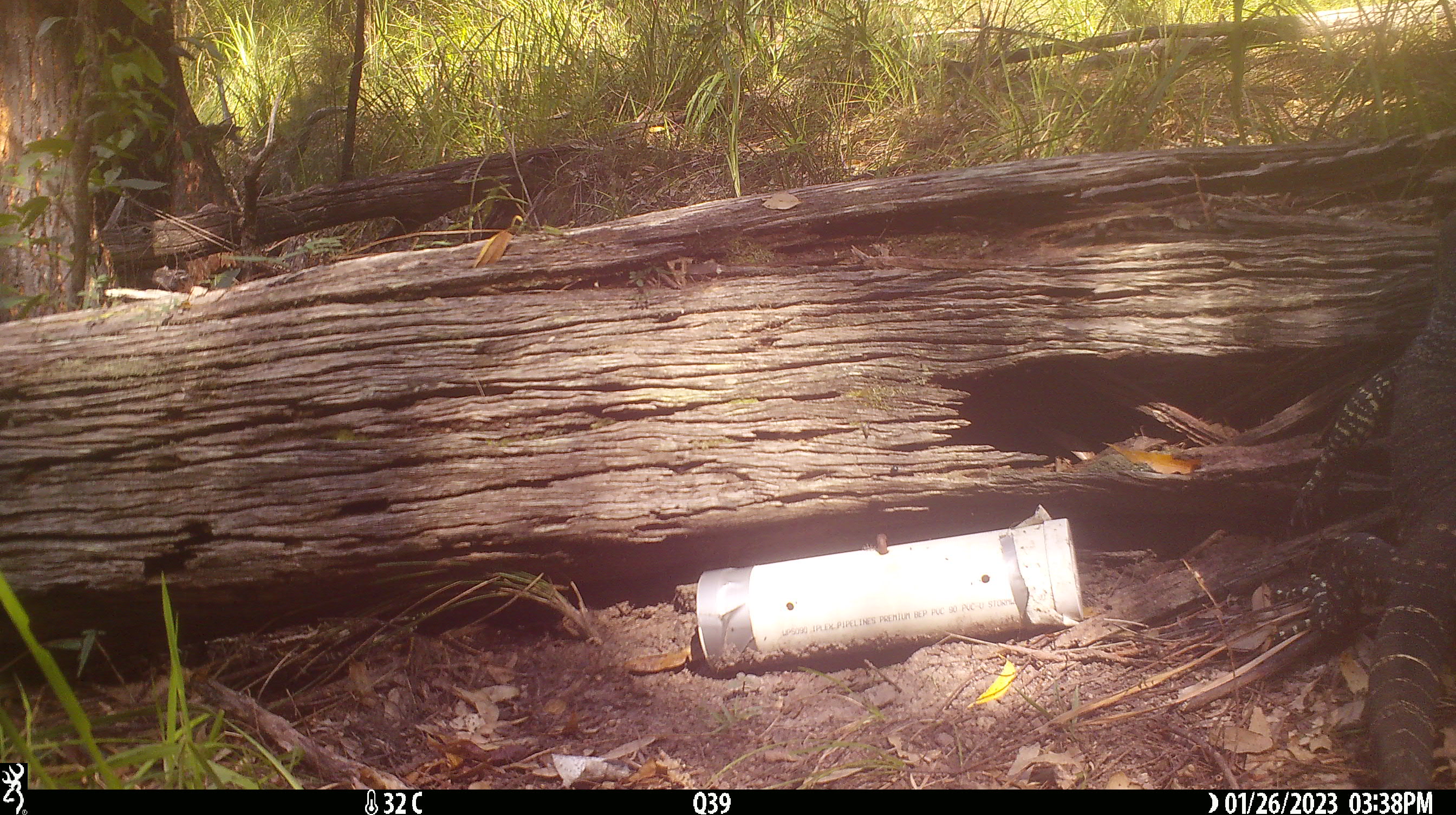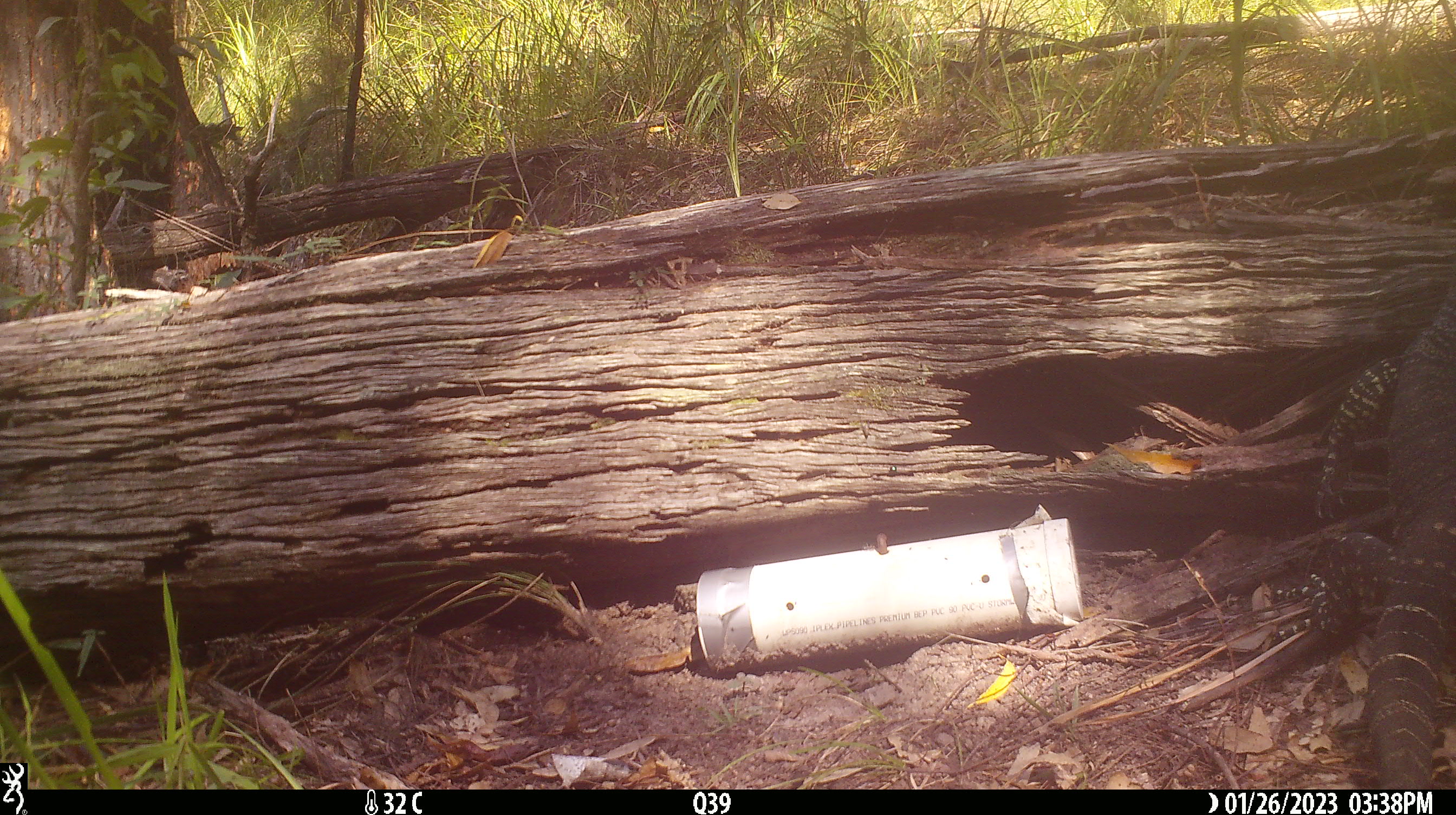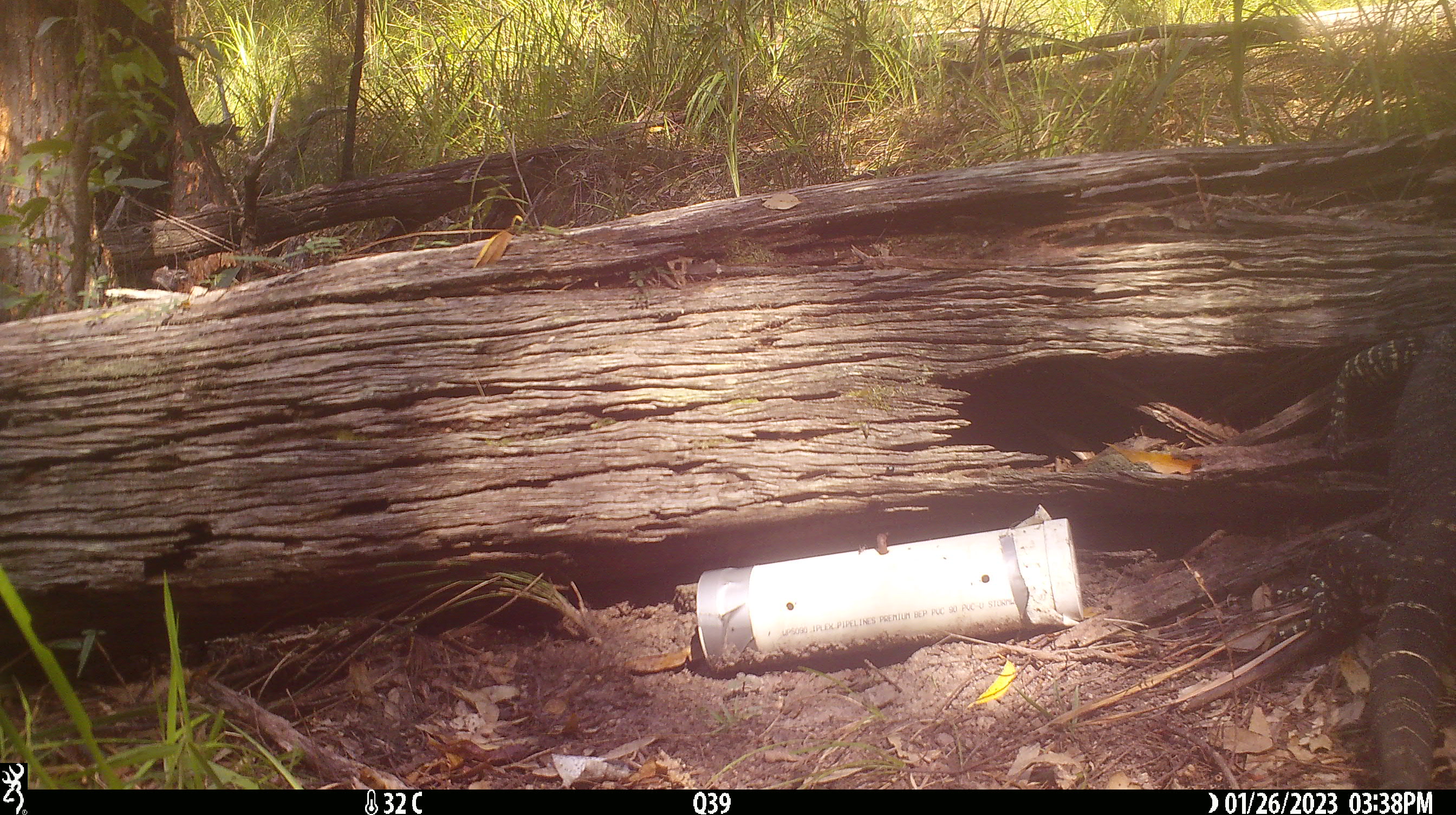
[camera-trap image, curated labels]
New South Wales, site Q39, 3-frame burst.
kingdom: Animalia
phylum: Chordata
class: Reptilia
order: Squamata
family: Varanidae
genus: Varanus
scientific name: Varanus varius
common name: lace monitor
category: goanna